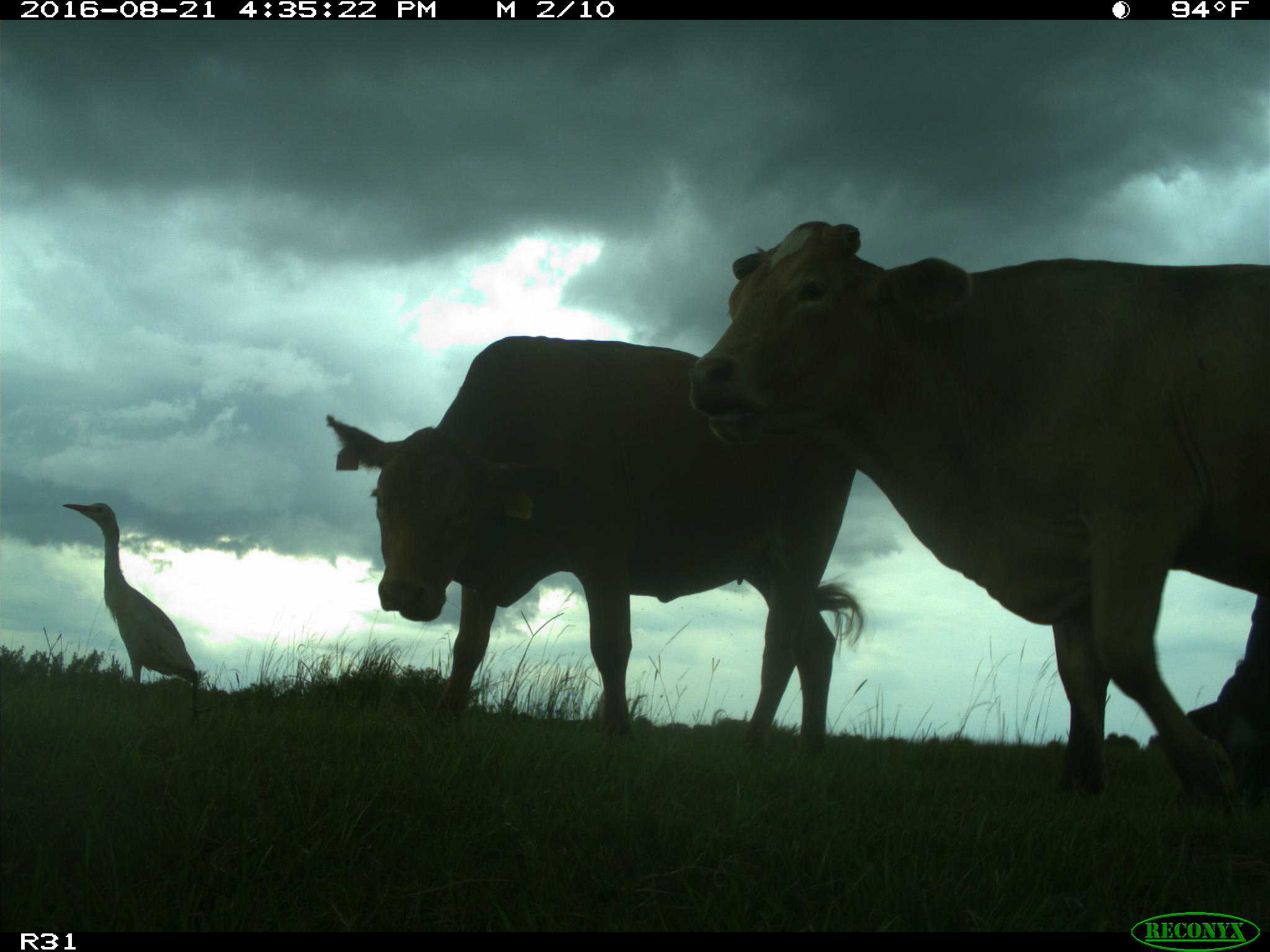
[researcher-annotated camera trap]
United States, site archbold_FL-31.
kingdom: Animalia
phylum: Chordata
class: Mammalia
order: Artiodactyla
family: Bovidae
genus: Bos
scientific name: Bos taurus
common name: domestic cow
Bos taurus (domestic cow).